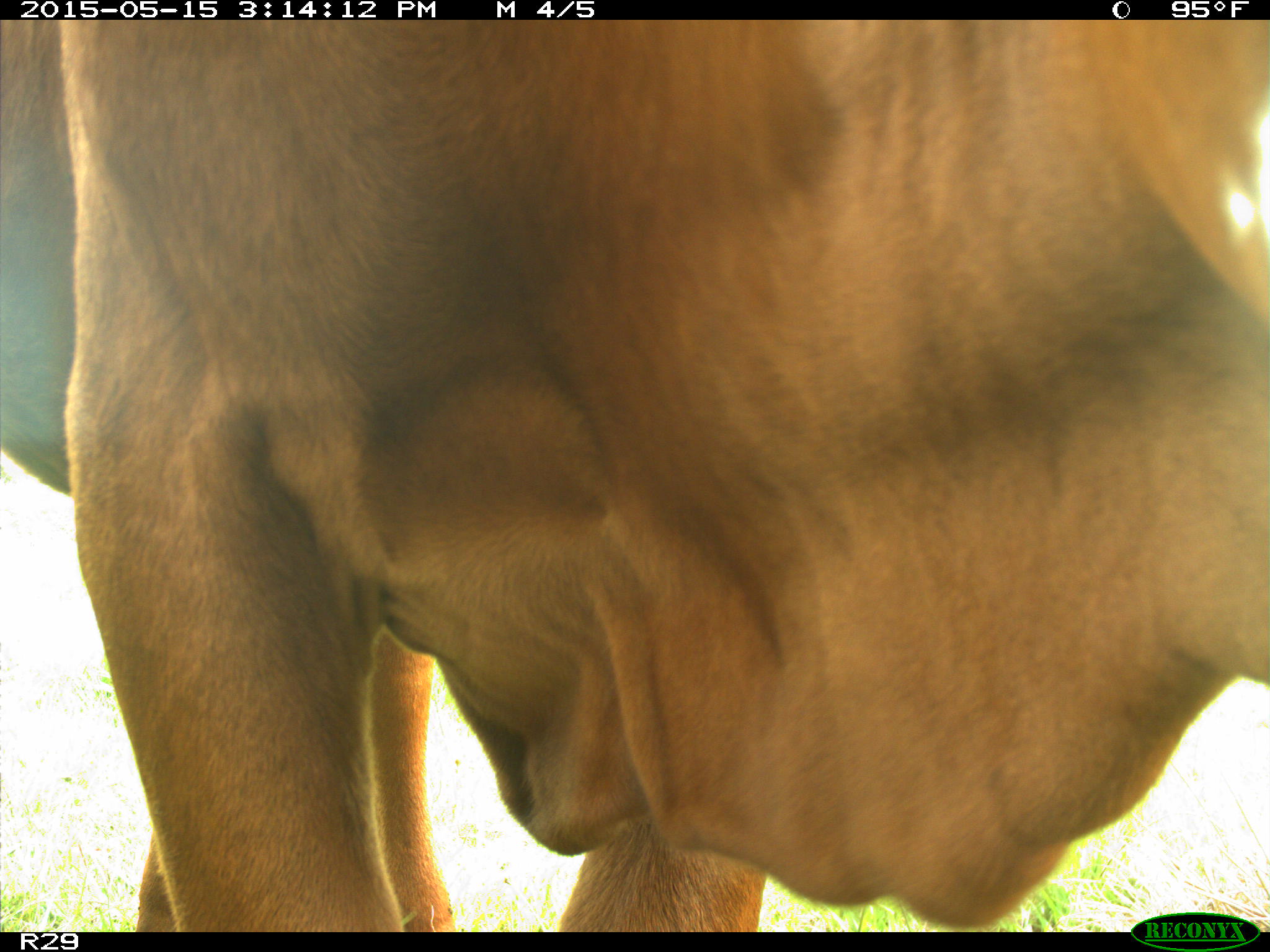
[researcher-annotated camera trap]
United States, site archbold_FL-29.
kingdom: Animalia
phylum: Chordata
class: Mammalia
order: Artiodactyla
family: Bovidae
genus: Bos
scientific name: Bos taurus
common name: domestic cow